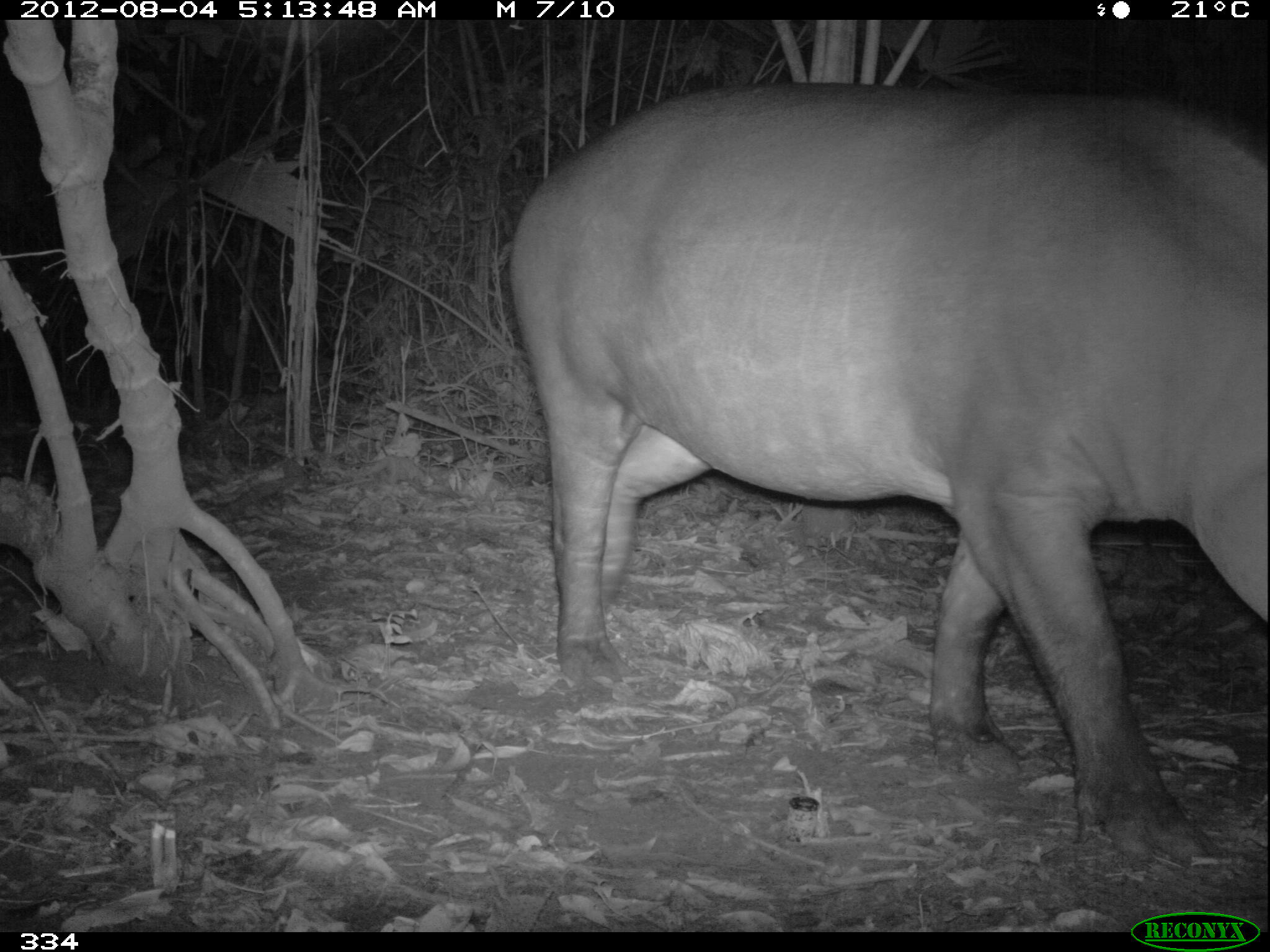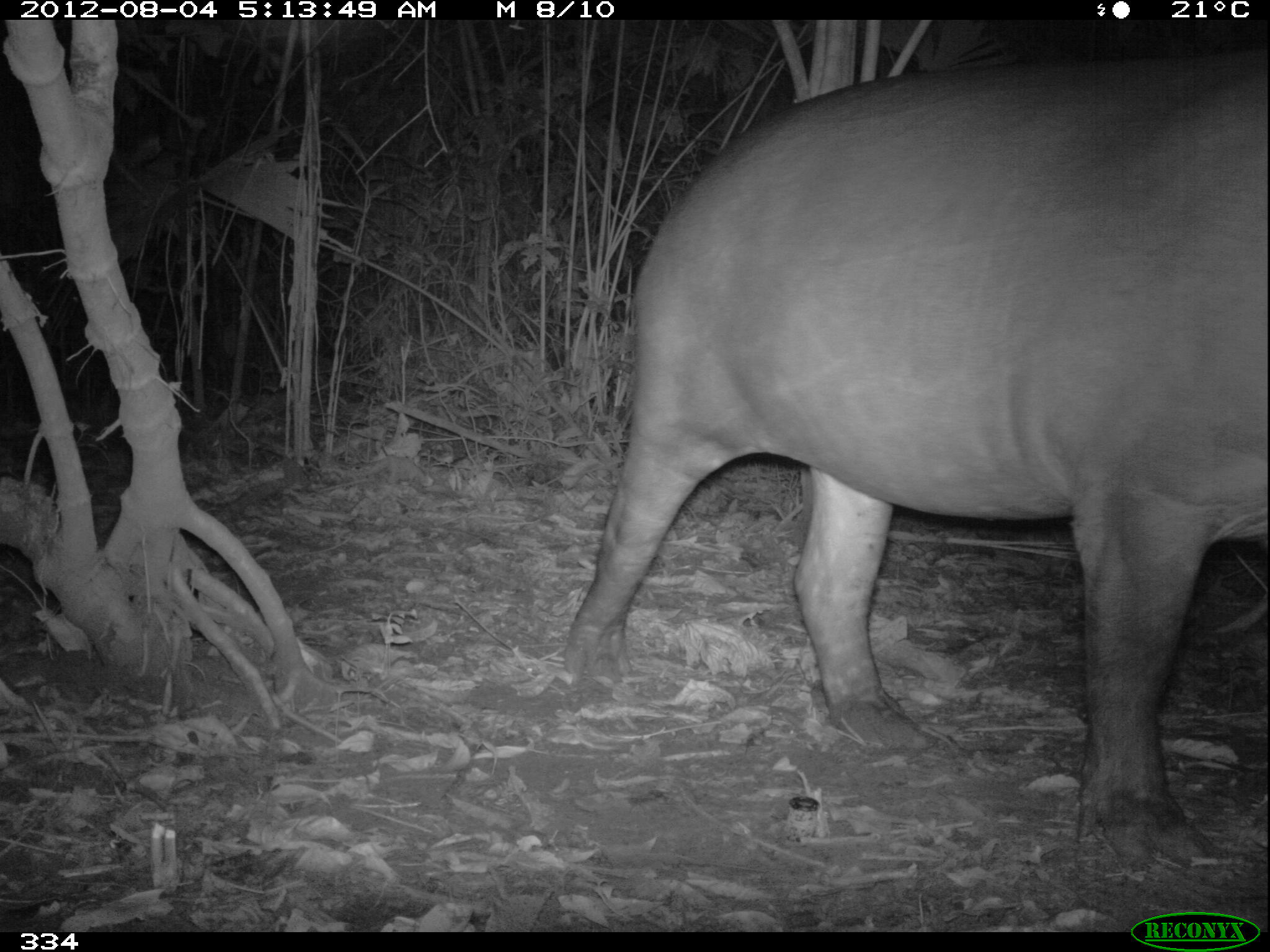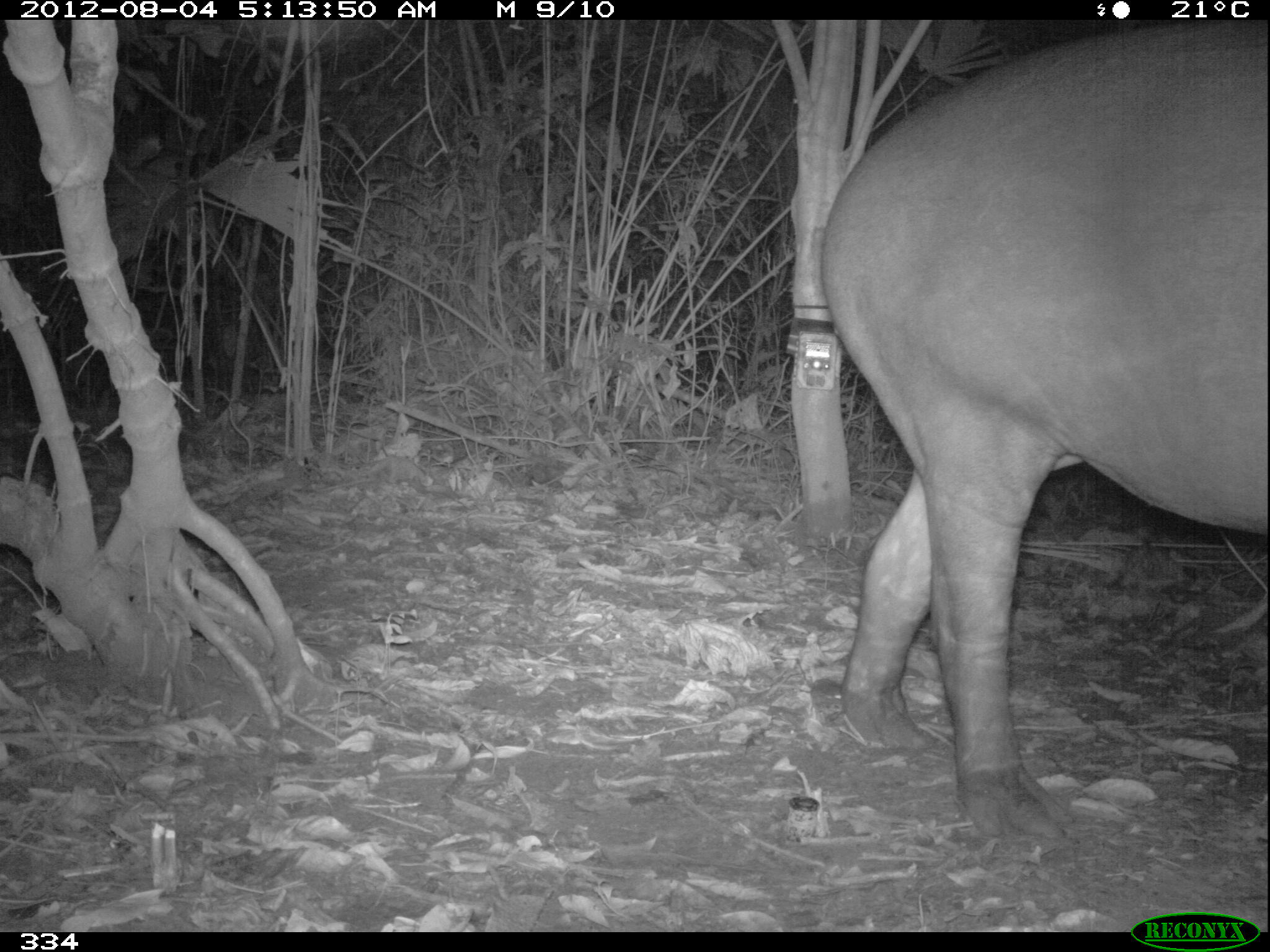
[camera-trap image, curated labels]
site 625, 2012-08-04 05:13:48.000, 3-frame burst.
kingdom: Animalia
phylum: Chordata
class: Mammalia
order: Perissodactyla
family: Tapiridae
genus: Tapirus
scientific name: Tapirus terrestris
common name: south american tapir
Tapirus terrestris (south american tapir).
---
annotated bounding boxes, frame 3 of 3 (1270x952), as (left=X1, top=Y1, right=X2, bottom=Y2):
tapirus terrestris: (left=815, top=15, right=1262, bottom=847)